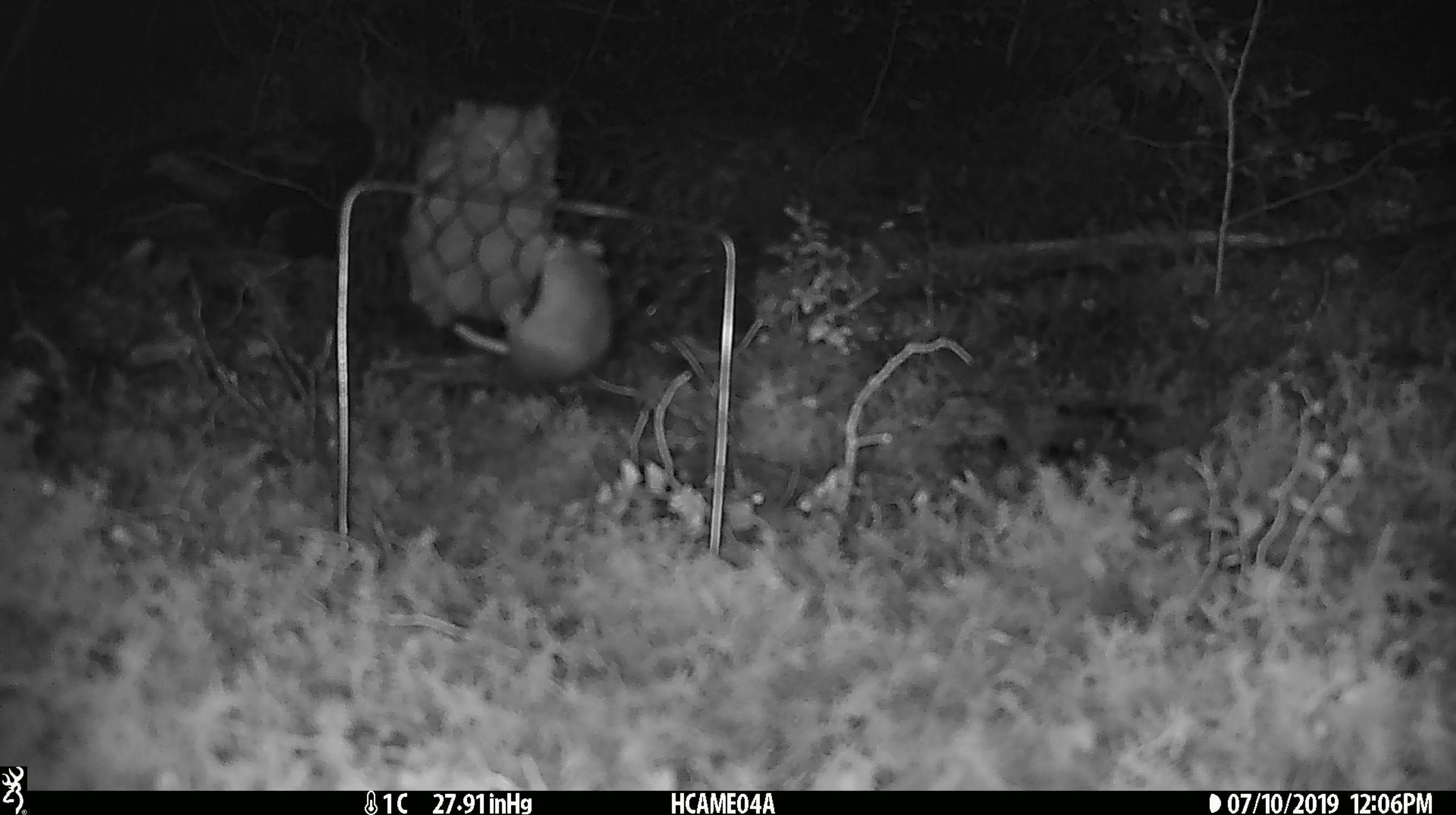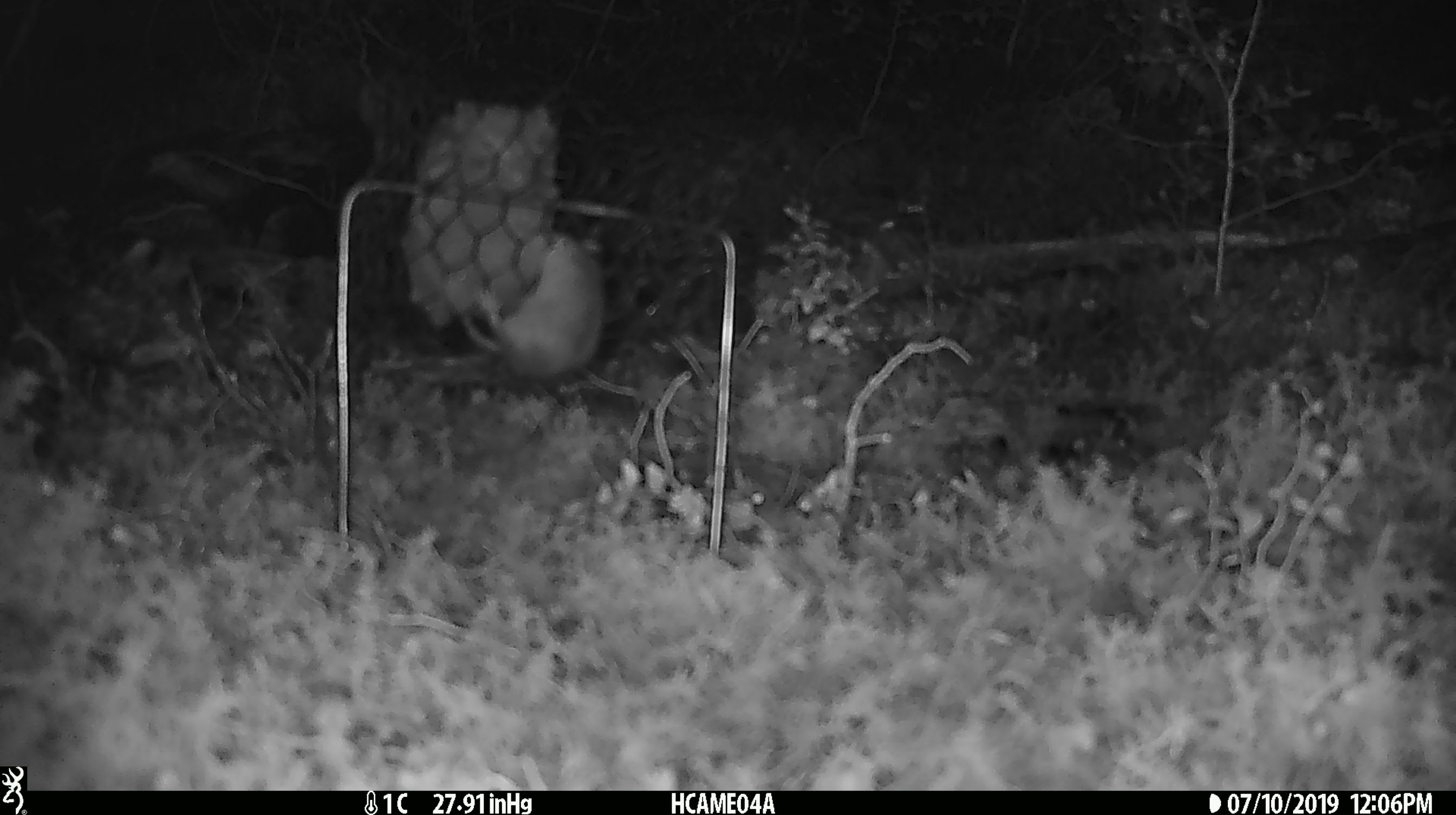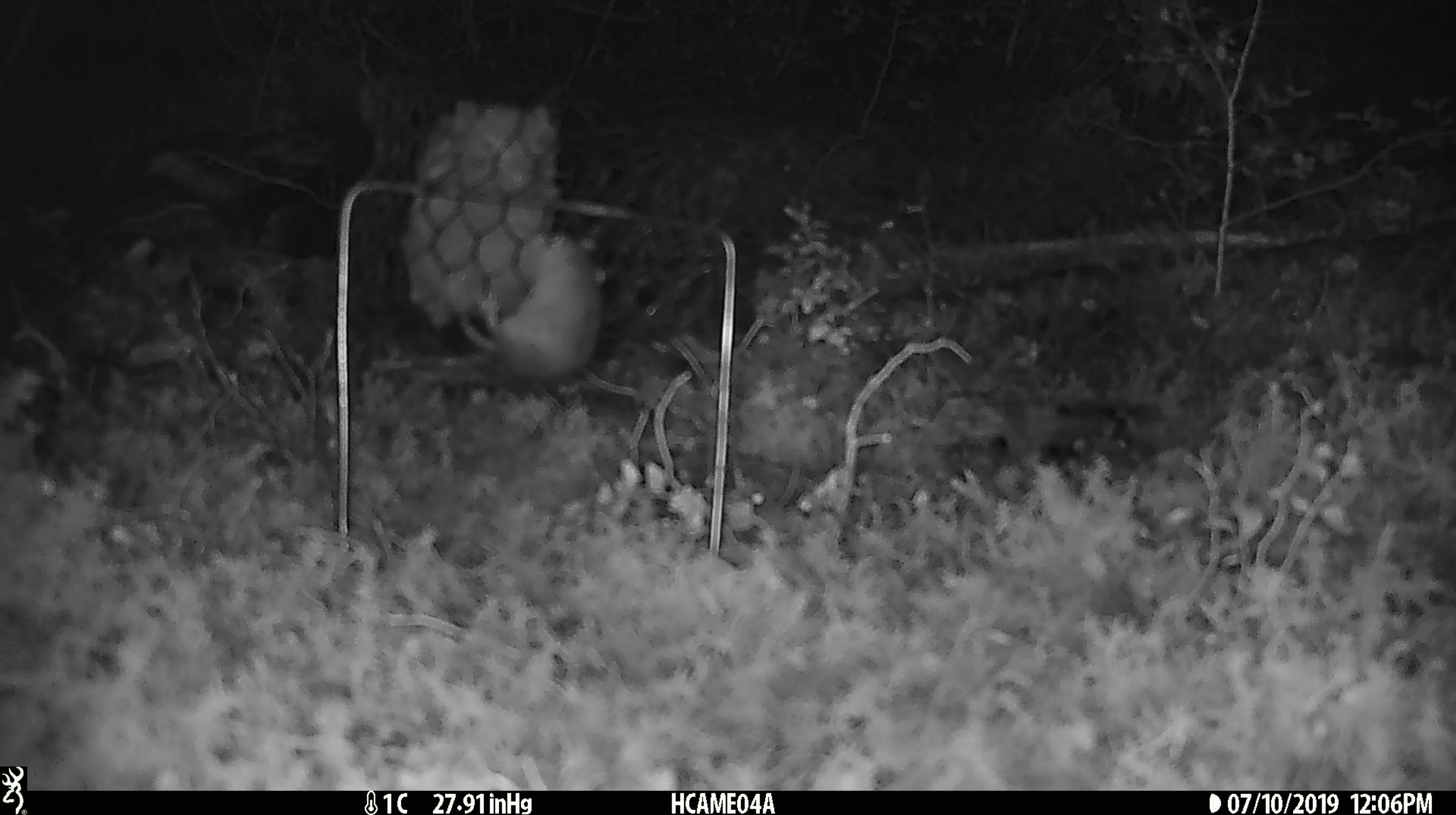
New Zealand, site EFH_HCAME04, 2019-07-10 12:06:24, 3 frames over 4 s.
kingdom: Animalia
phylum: Chordata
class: Mammalia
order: Rodentia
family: Muridae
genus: Mus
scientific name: Mus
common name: mouse